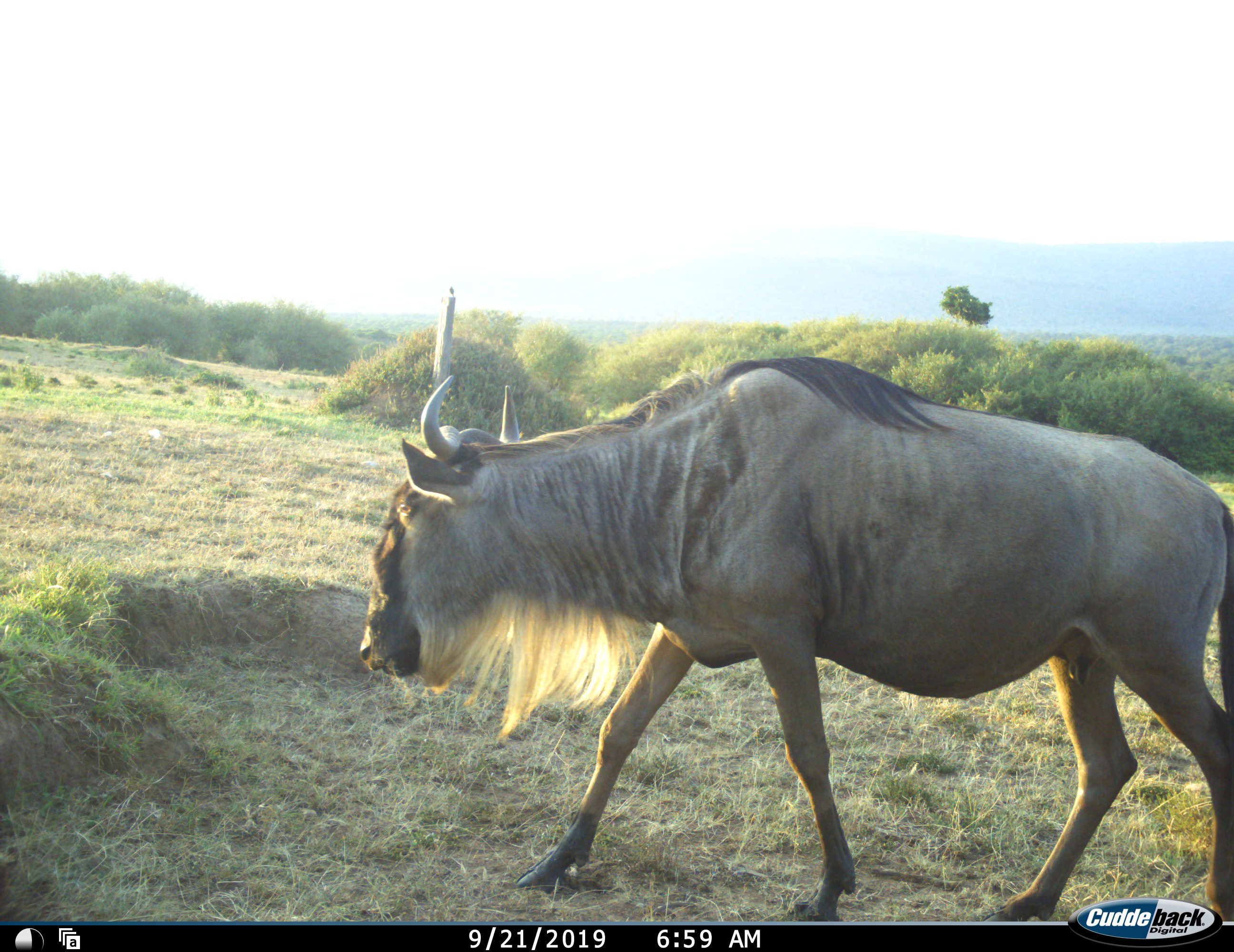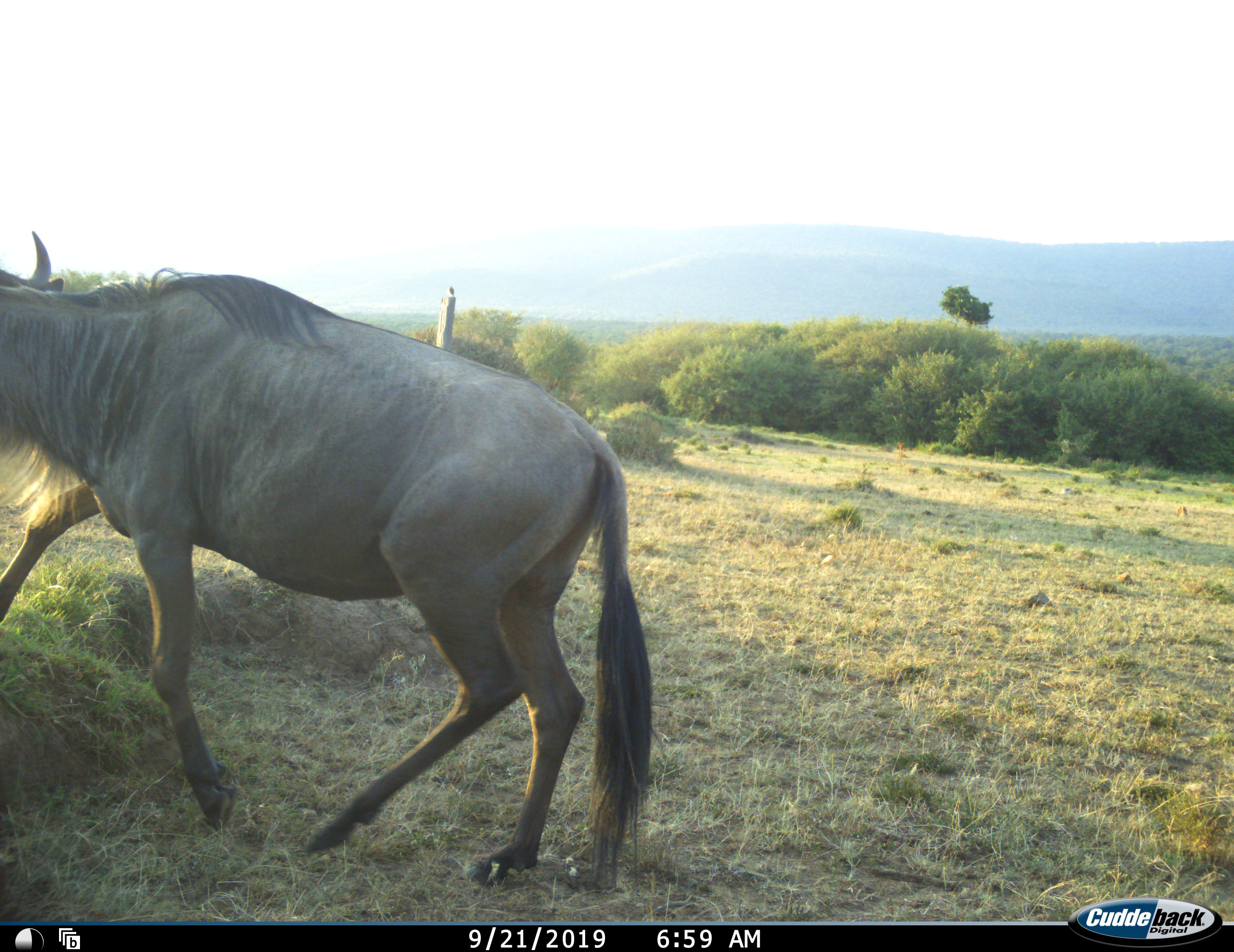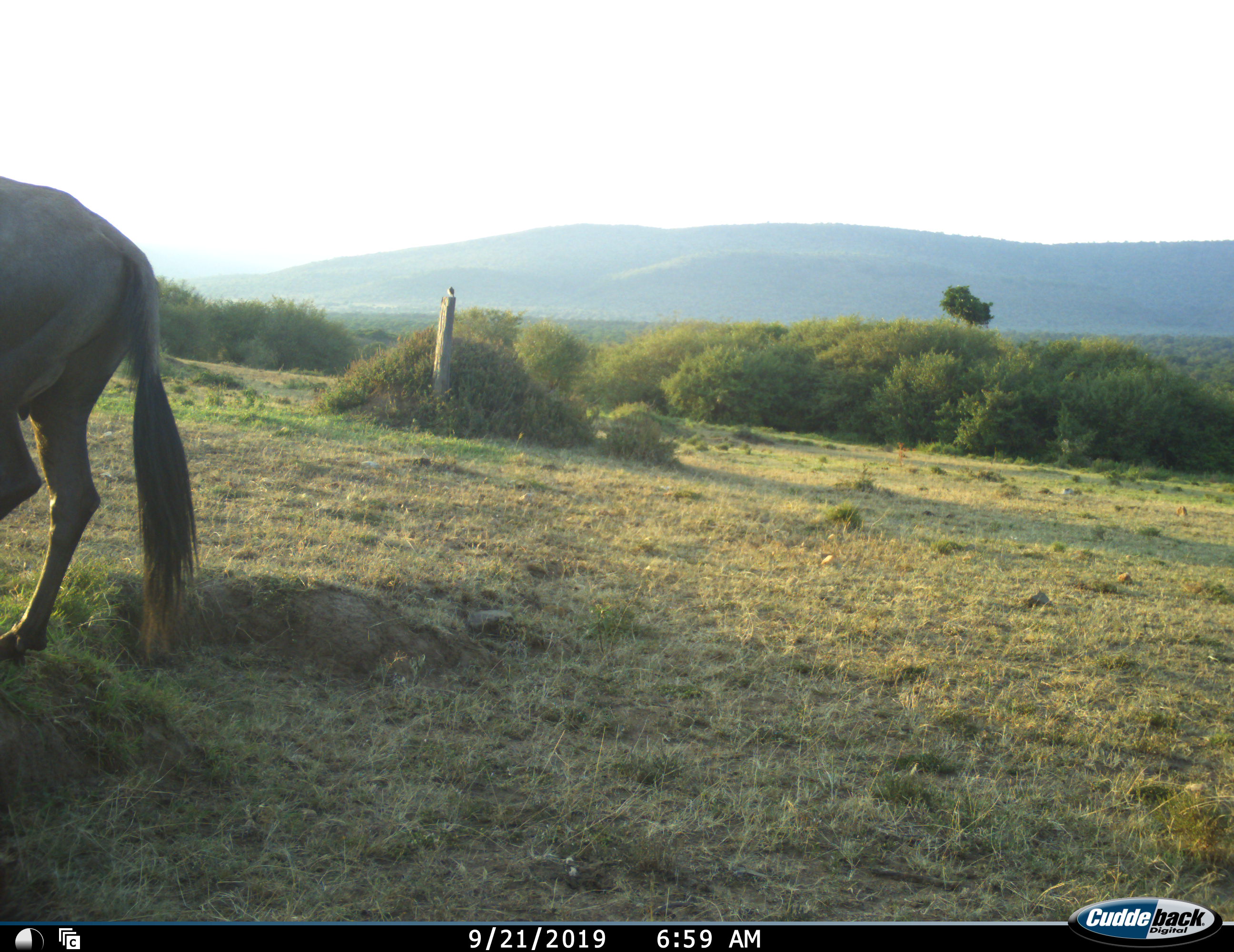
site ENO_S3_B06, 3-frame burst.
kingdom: Animalia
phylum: Chordata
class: Mammalia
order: Artiodactyla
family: Bovidae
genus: Connochaetes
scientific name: Connochaetes taurinus taurinus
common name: blue wildebeest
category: wildebeestblue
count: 1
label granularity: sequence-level